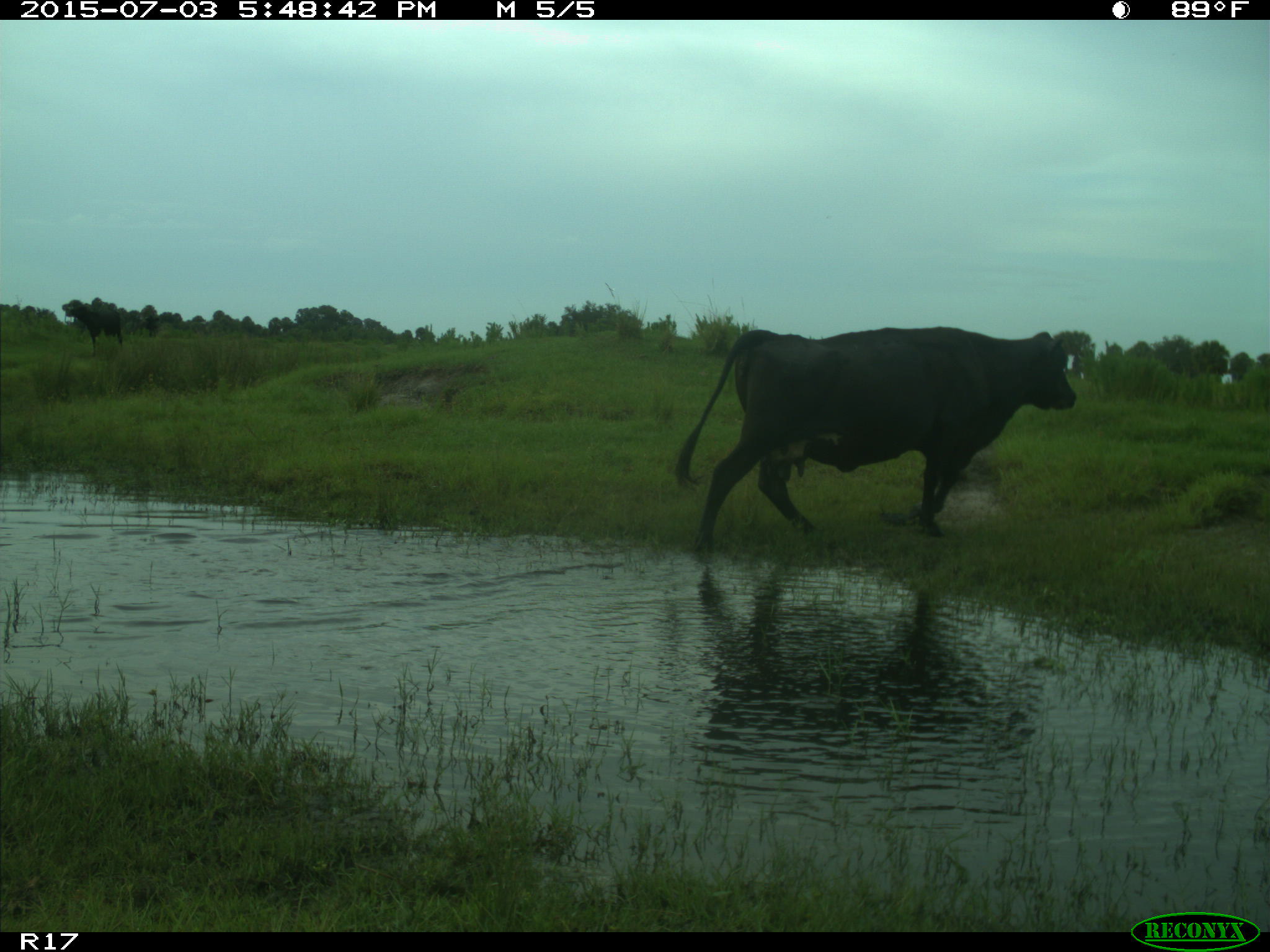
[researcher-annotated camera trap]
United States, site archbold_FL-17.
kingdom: Animalia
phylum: Chordata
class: Mammalia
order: Artiodactyla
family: Bovidae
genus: Bos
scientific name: Bos taurus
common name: domestic cow